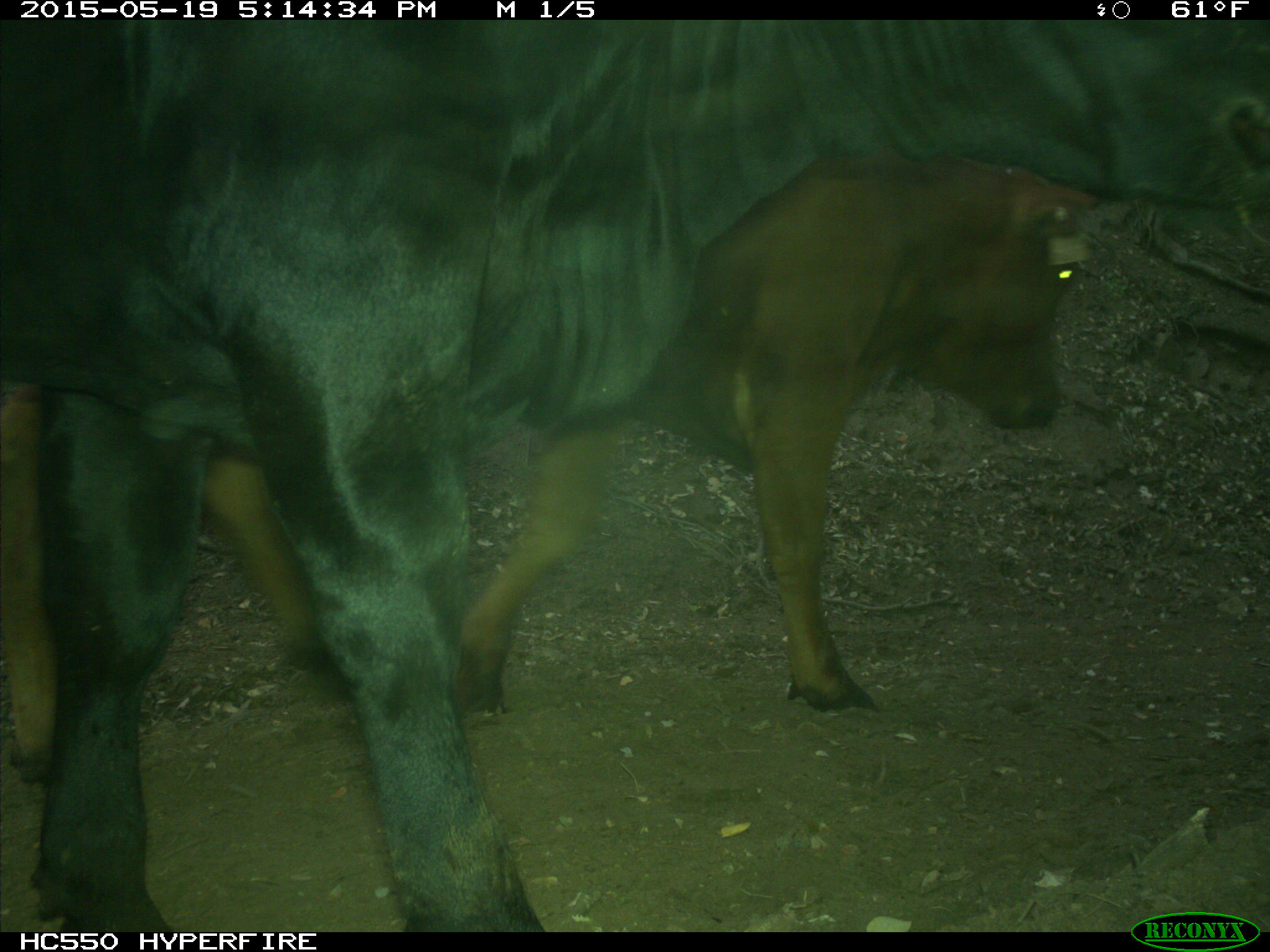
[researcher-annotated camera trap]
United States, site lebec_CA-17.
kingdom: Animalia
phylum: Chordata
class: Mammalia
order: Artiodactyla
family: Bovidae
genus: Bos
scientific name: Bos taurus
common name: domestic cow